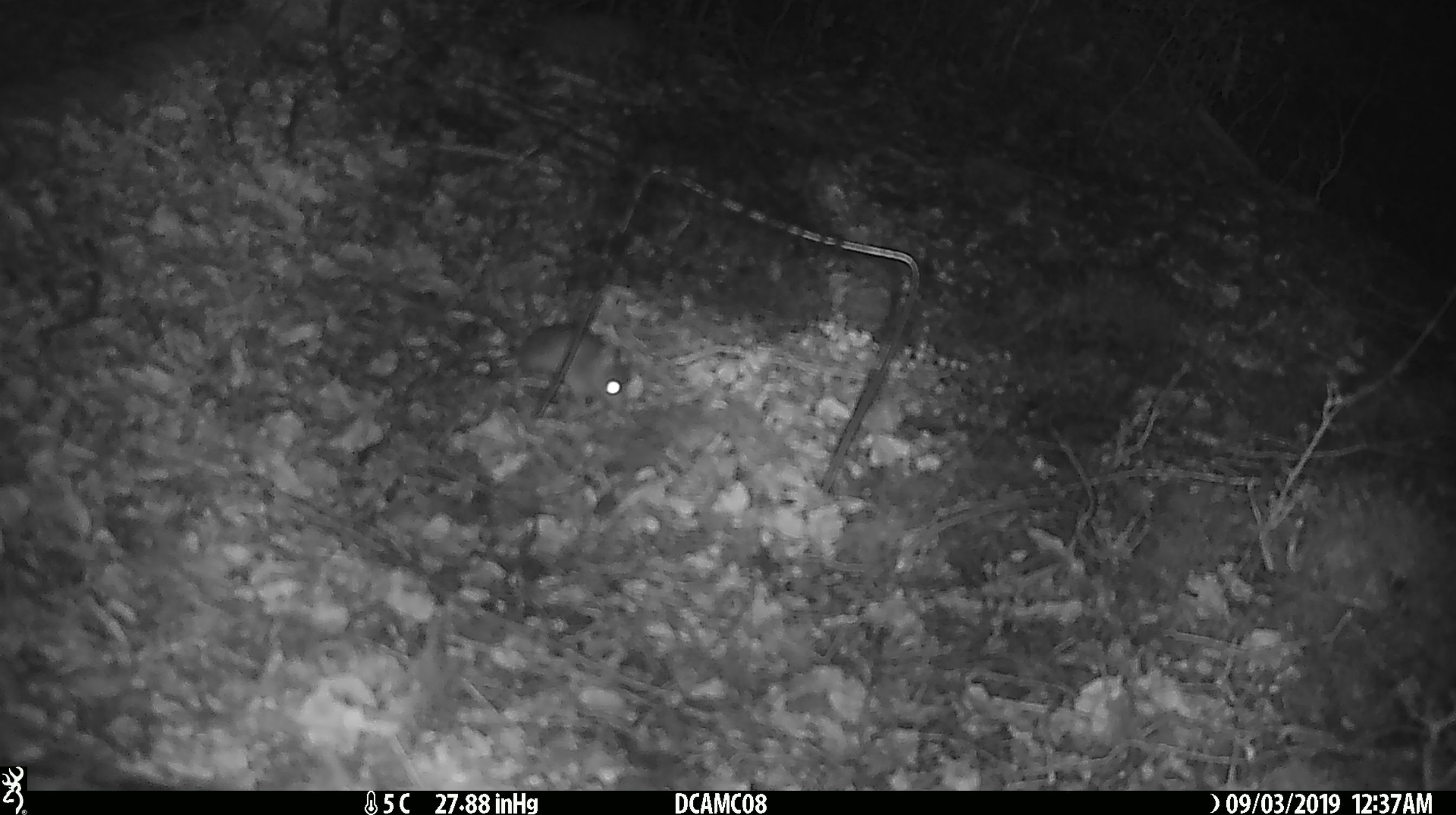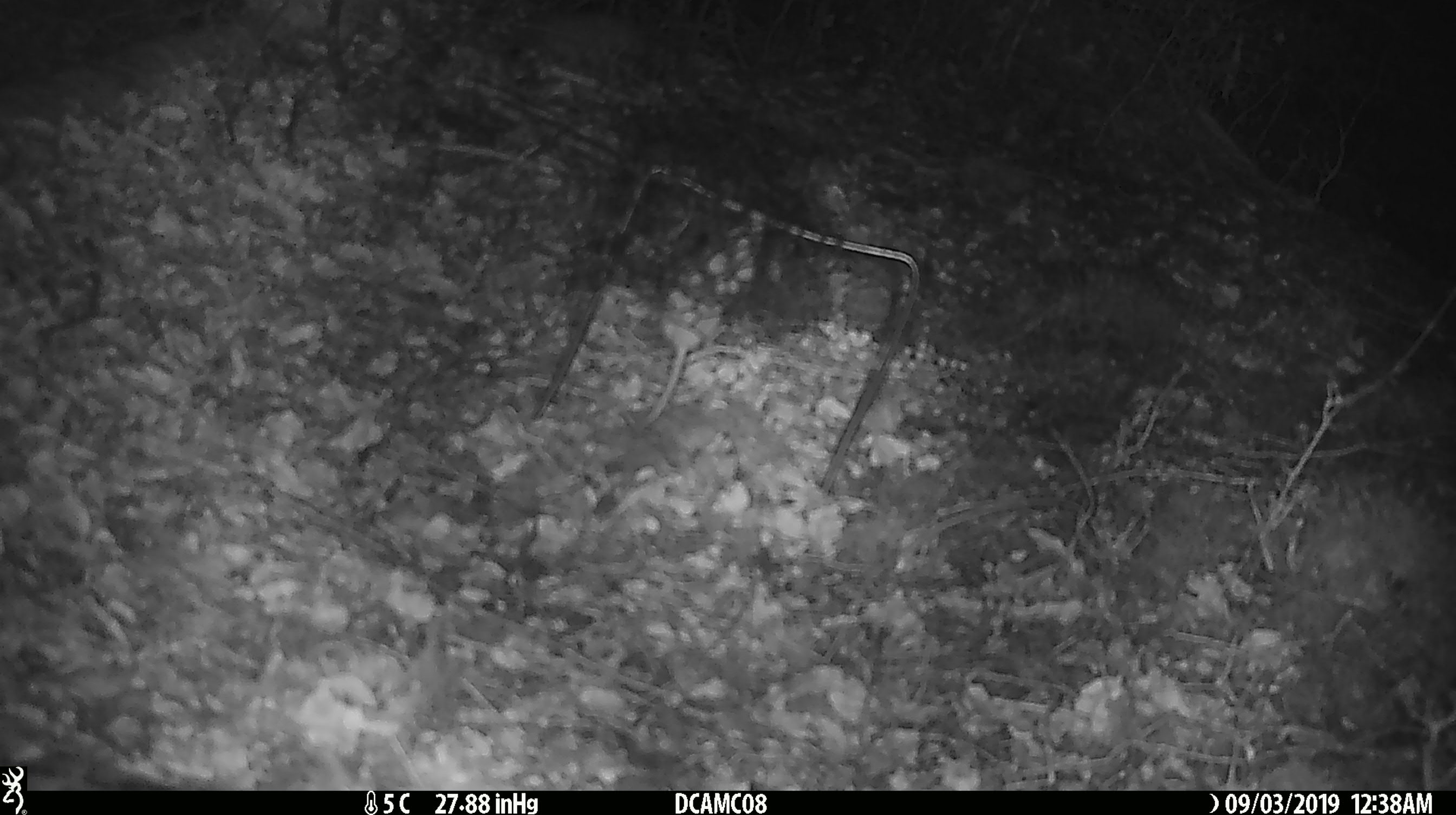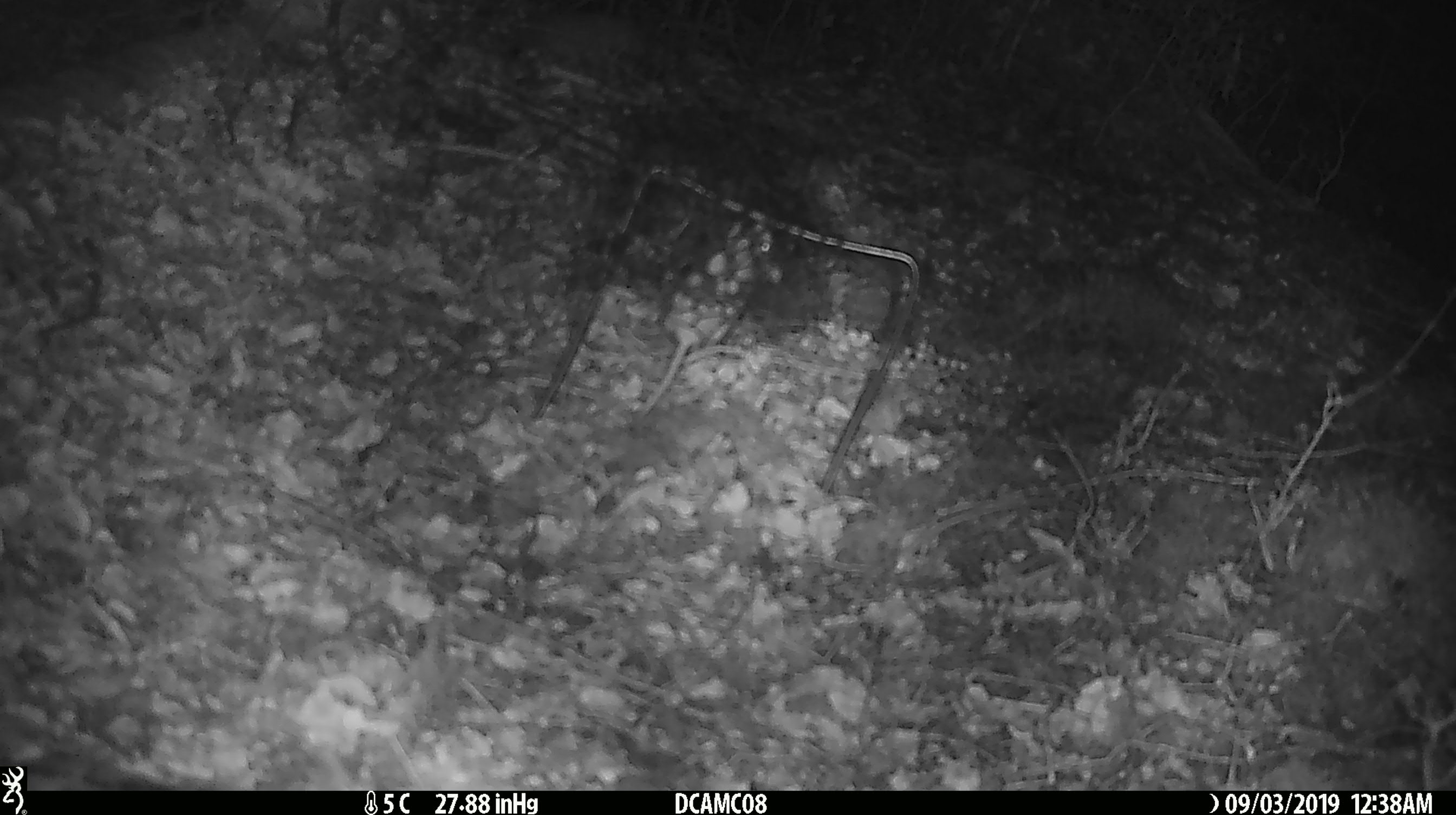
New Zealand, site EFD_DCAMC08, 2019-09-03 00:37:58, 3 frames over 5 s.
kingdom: Animalia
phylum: Chordata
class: Mammalia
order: Rodentia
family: Muridae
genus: Mus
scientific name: Mus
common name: mouse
Mouse (Mus).